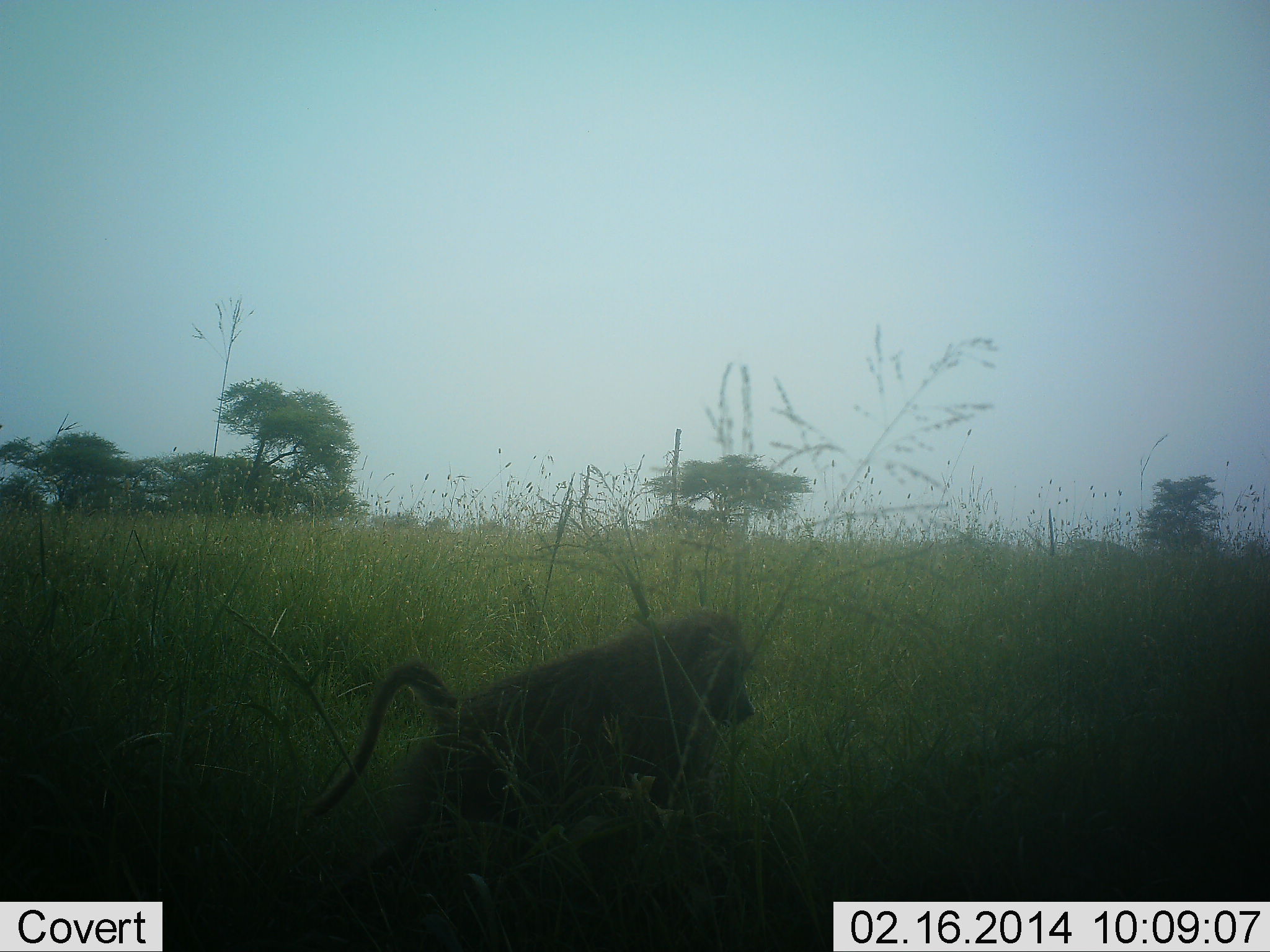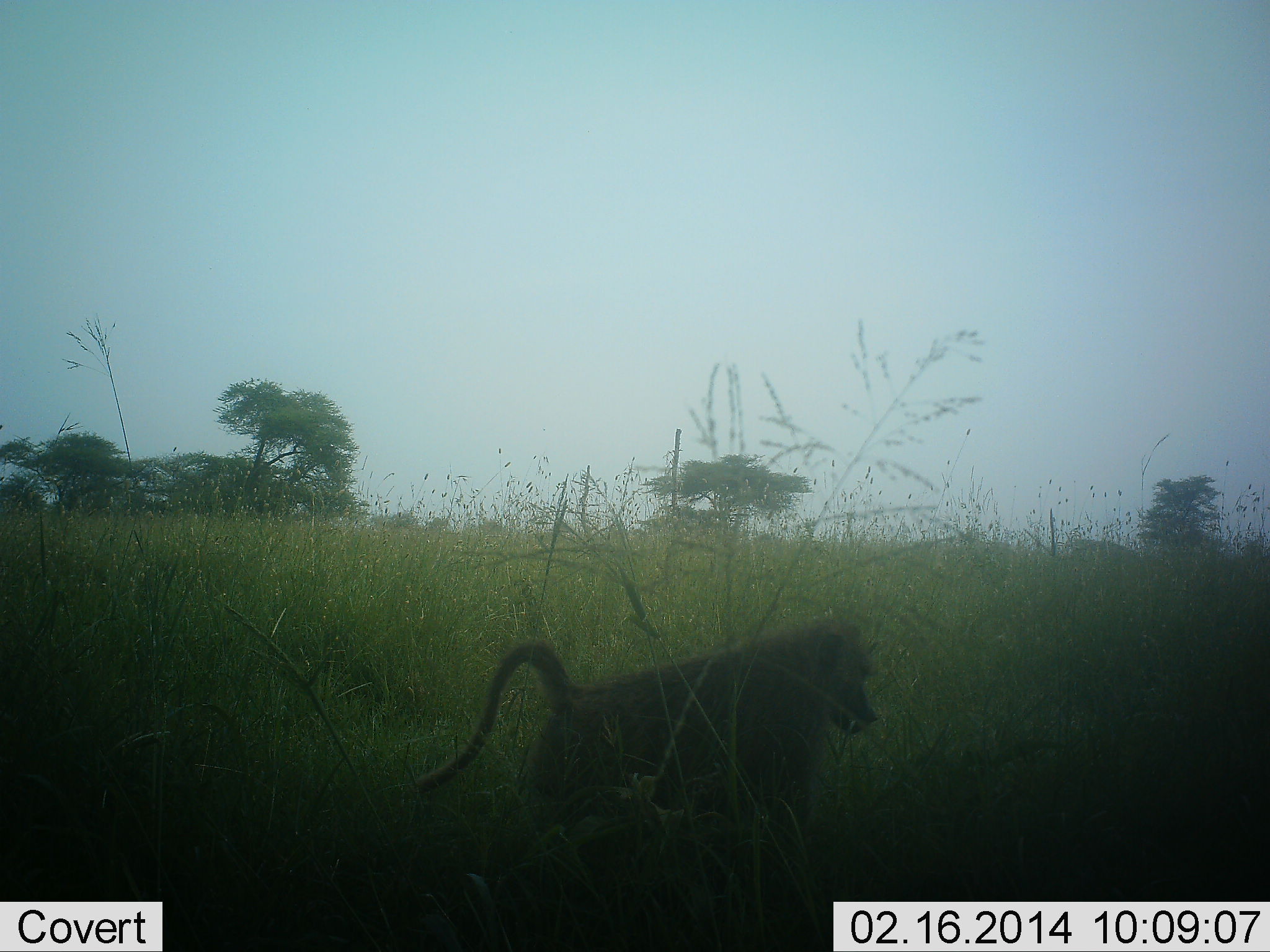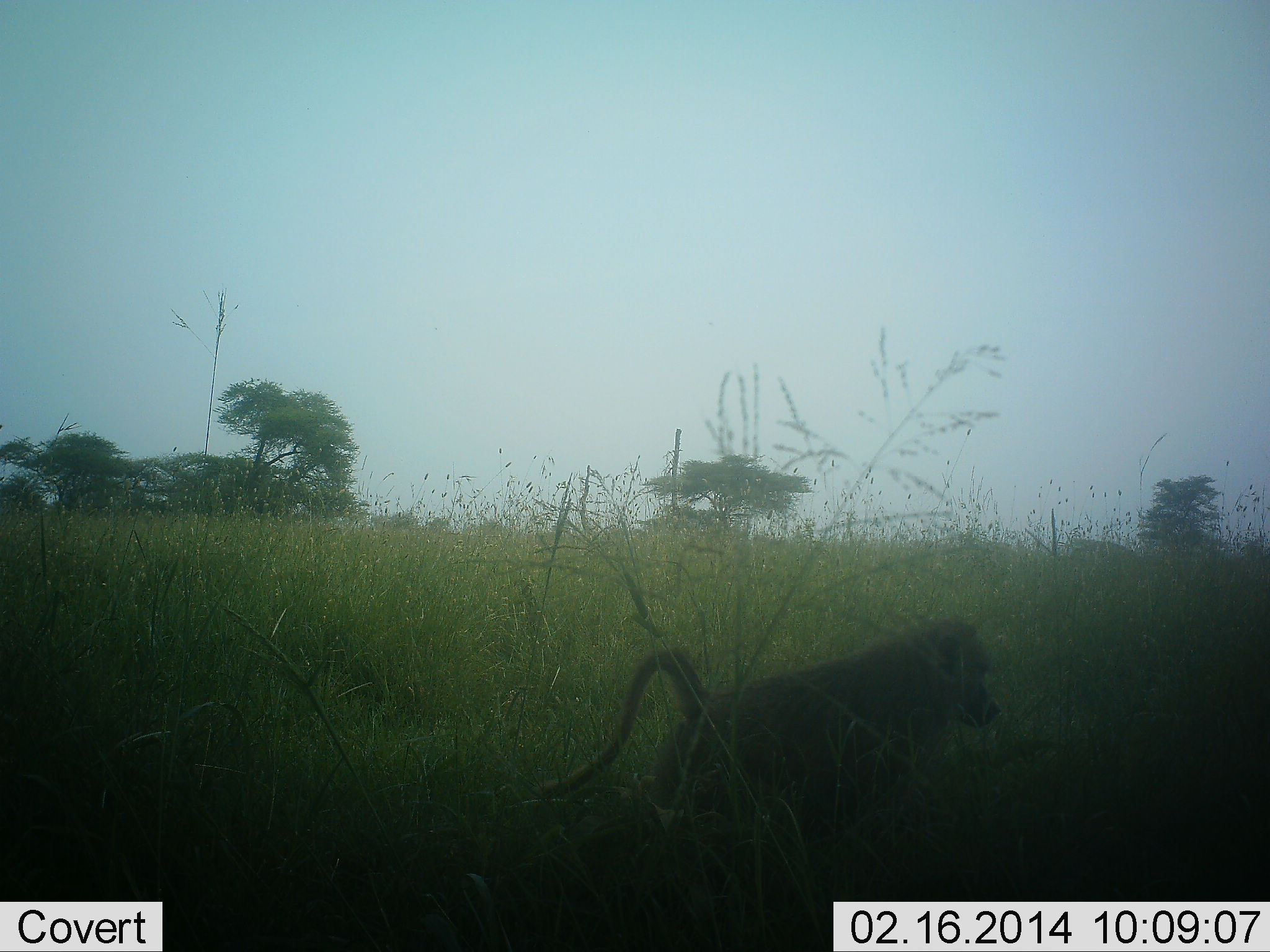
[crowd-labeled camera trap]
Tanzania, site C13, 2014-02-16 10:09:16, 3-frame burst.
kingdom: Animalia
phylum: Chordata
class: Mammalia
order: Primates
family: Cercopithecidae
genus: Papio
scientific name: Papio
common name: baboon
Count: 1.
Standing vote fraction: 10%.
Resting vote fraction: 0%.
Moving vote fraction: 90%.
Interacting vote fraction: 0%.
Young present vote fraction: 0%.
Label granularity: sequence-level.